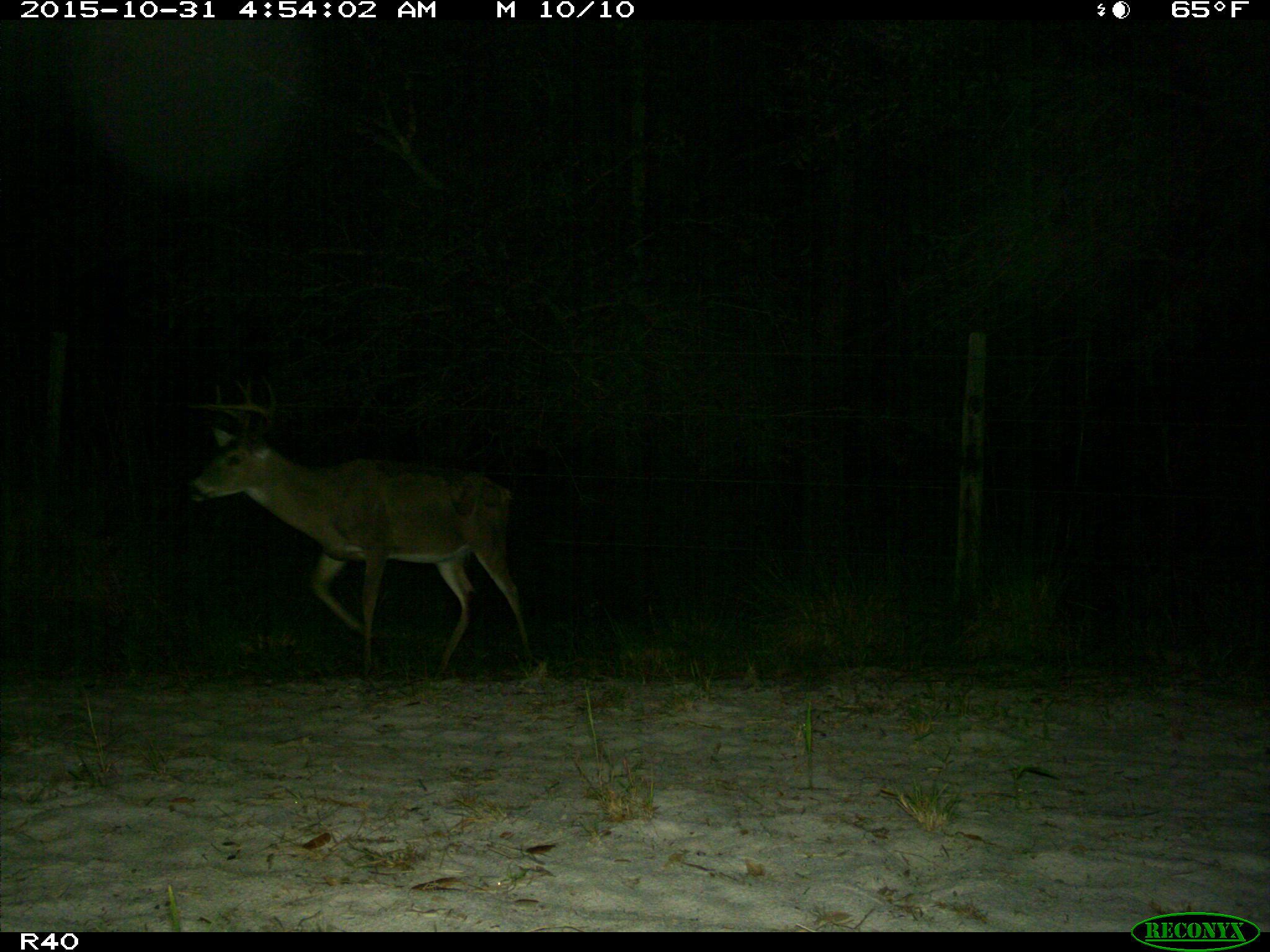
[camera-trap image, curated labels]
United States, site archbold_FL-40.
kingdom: Animalia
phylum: Chordata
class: Mammalia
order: Artiodactyla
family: Cervidae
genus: Odocoileus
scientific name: Odocoileus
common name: deer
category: unidentified deer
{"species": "unidentified deer (deer) (Odocoileus)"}